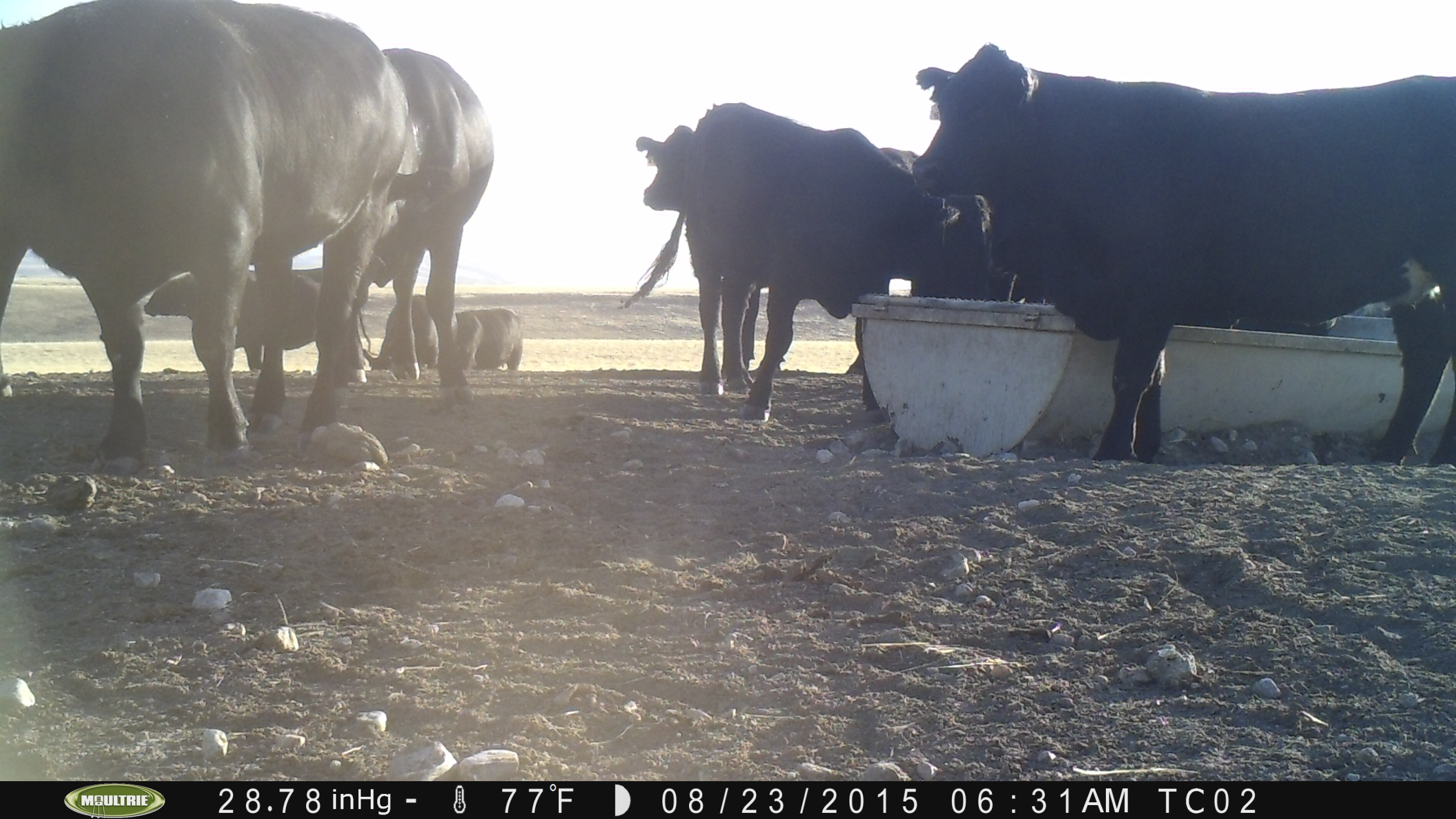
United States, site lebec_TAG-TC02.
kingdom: Animalia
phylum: Chordata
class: Mammalia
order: Artiodactyla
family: Bovidae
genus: Bos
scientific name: Bos taurus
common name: domestic cow